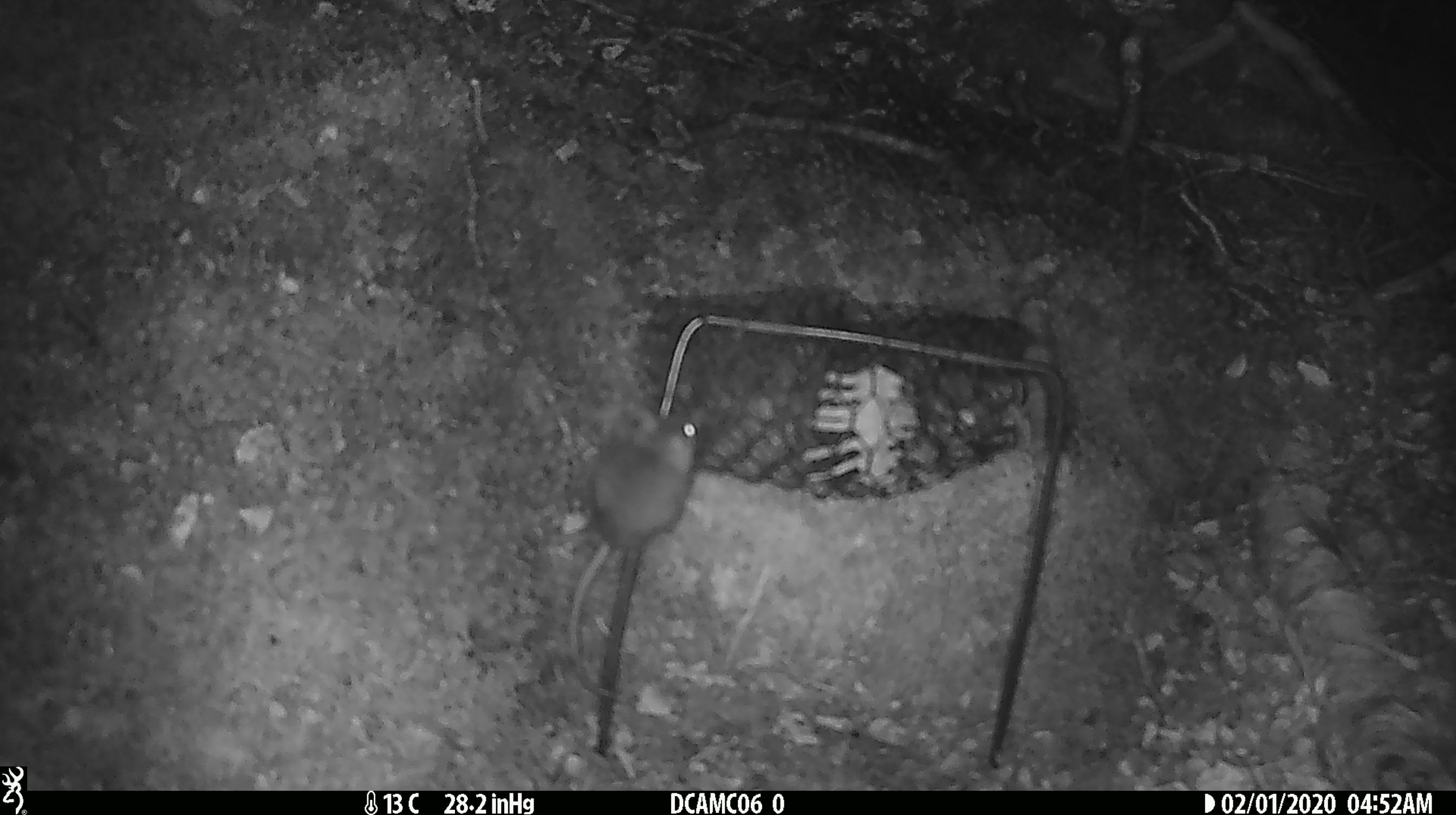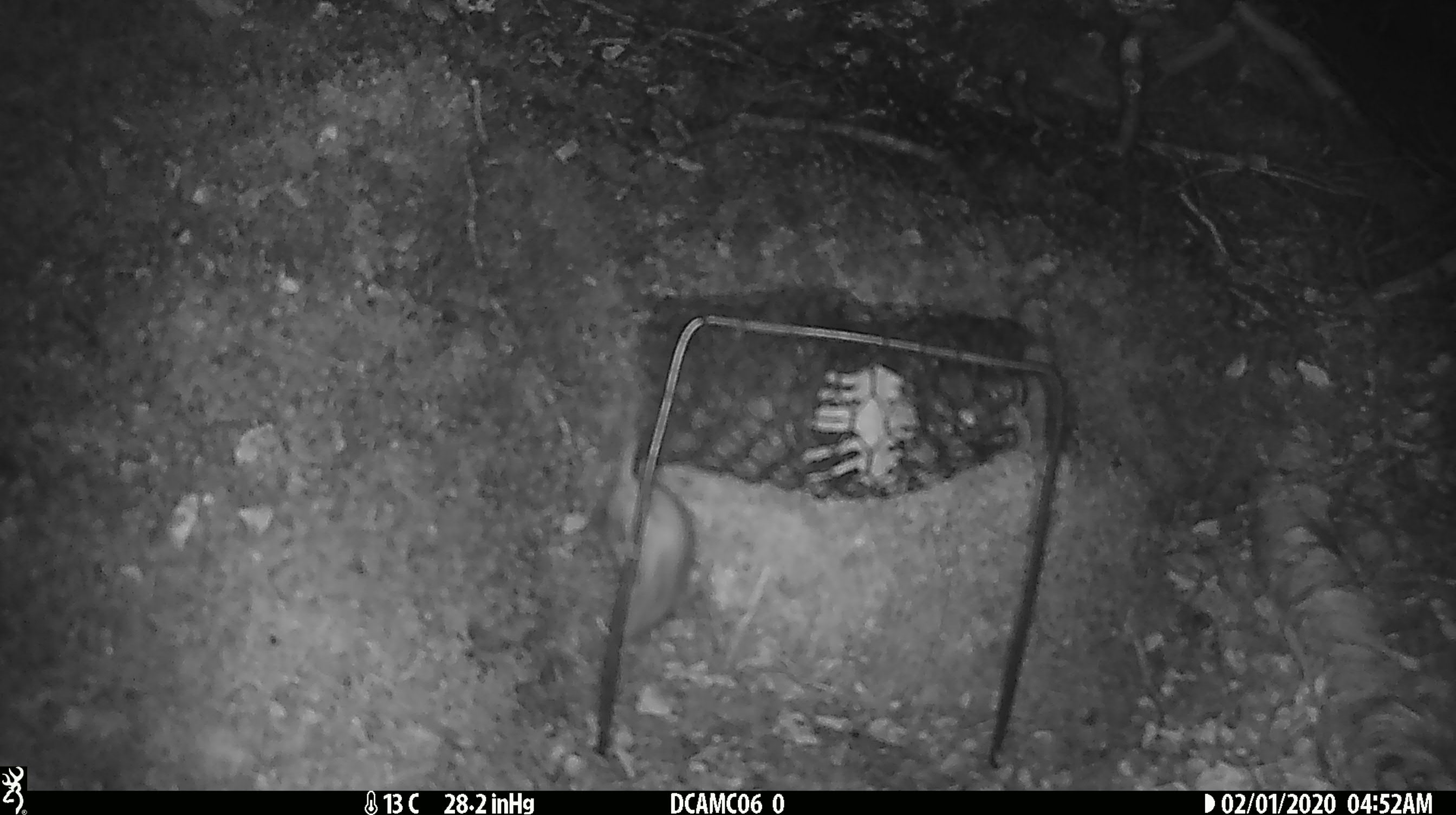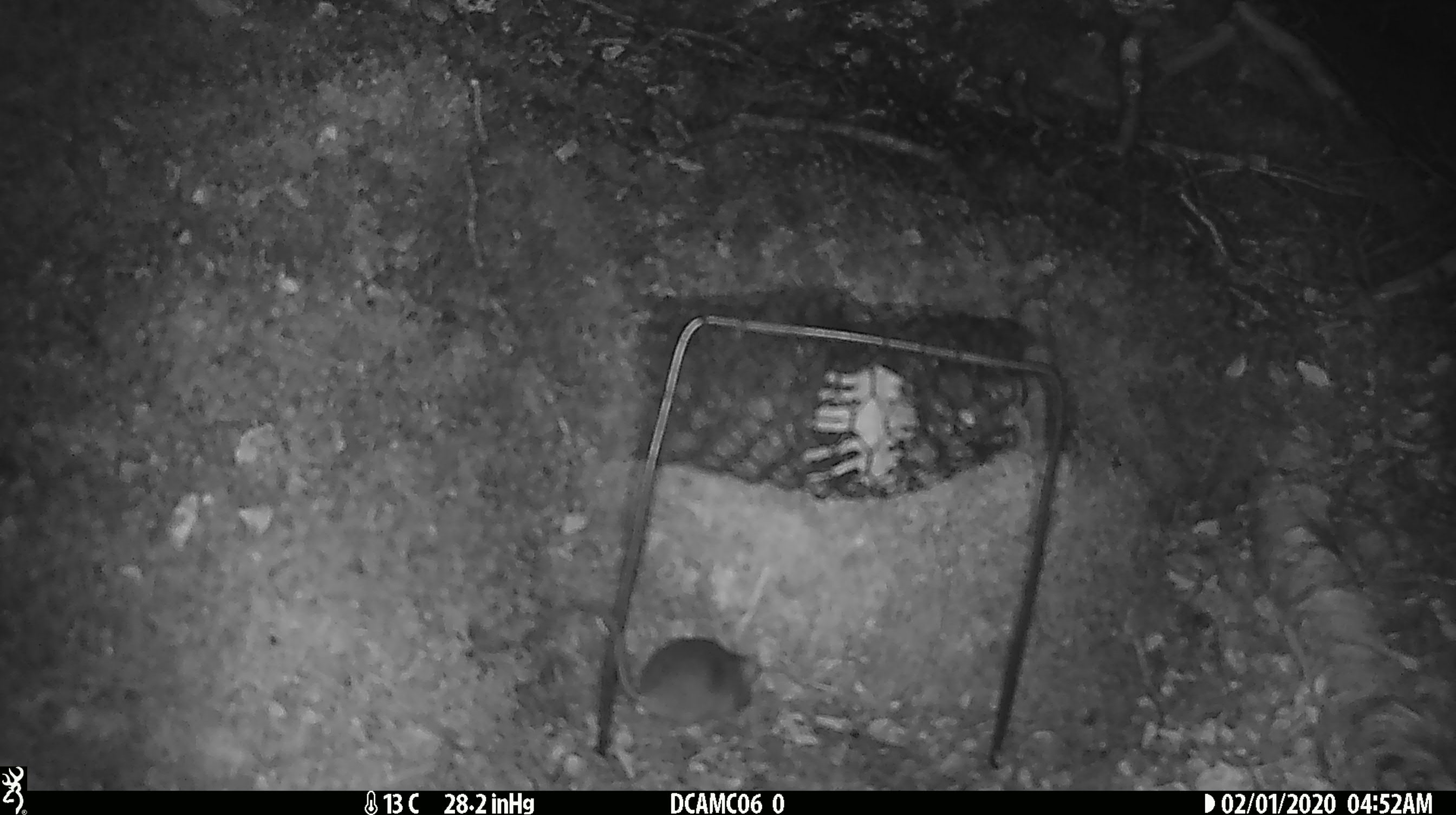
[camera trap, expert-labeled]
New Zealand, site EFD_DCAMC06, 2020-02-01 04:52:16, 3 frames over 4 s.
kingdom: Animalia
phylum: Chordata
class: Mammalia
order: Rodentia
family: Muridae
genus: Mus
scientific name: Mus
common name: mouse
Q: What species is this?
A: Mouse (Mus).